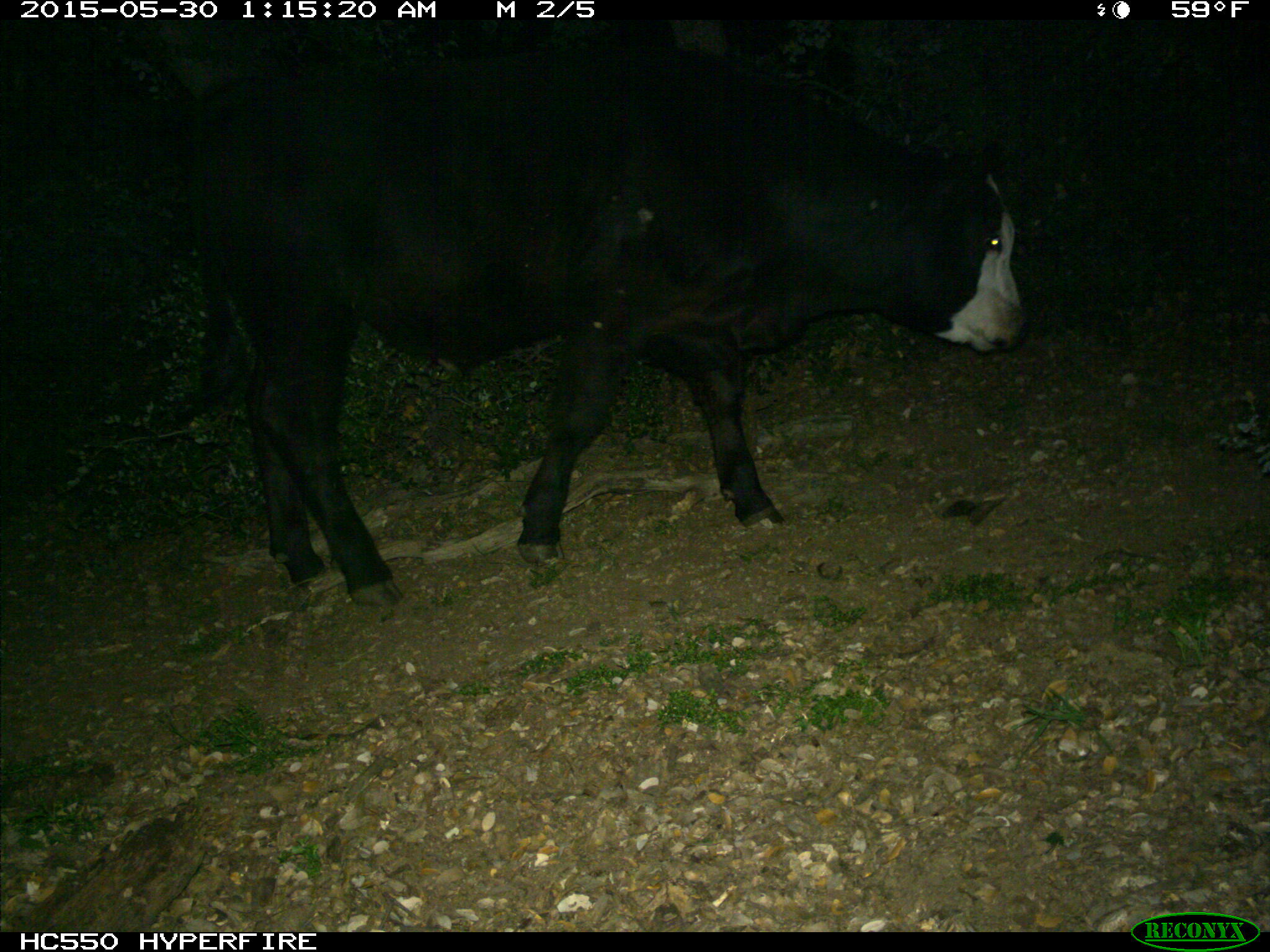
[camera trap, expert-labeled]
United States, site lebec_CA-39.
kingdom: Animalia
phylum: Chordata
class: Mammalia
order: Artiodactyla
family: Bovidae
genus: Bos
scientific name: Bos taurus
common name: domestic cow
Bos taurus (domestic cow).